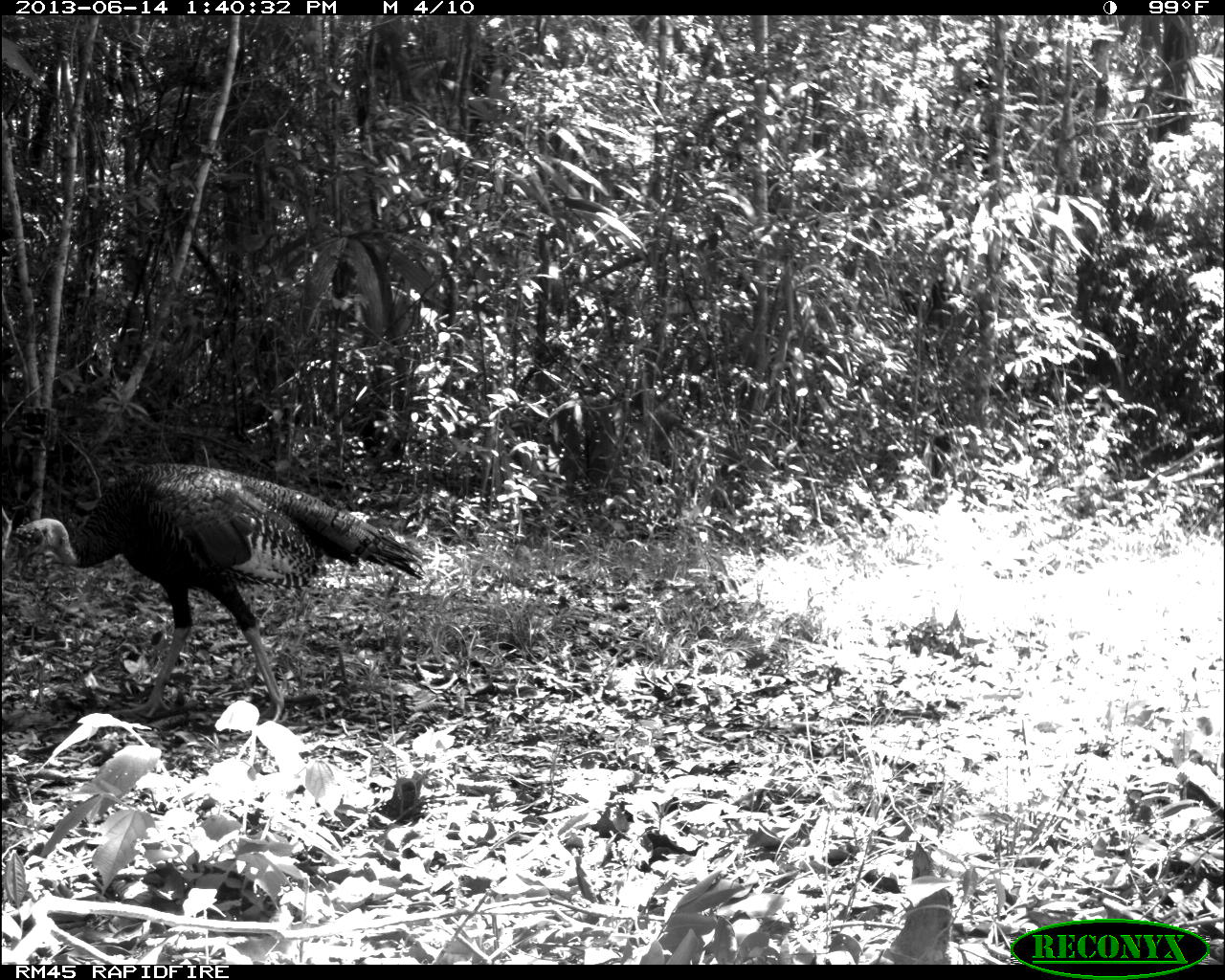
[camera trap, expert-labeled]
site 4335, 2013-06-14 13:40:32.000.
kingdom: Animalia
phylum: Chordata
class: Aves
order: Galliformes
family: Phasianidae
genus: Meleagris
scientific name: Meleagris ocellata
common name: ocellated turkey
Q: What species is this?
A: Meleagris ocellata (ocellated turkey).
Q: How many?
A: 1.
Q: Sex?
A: Male.